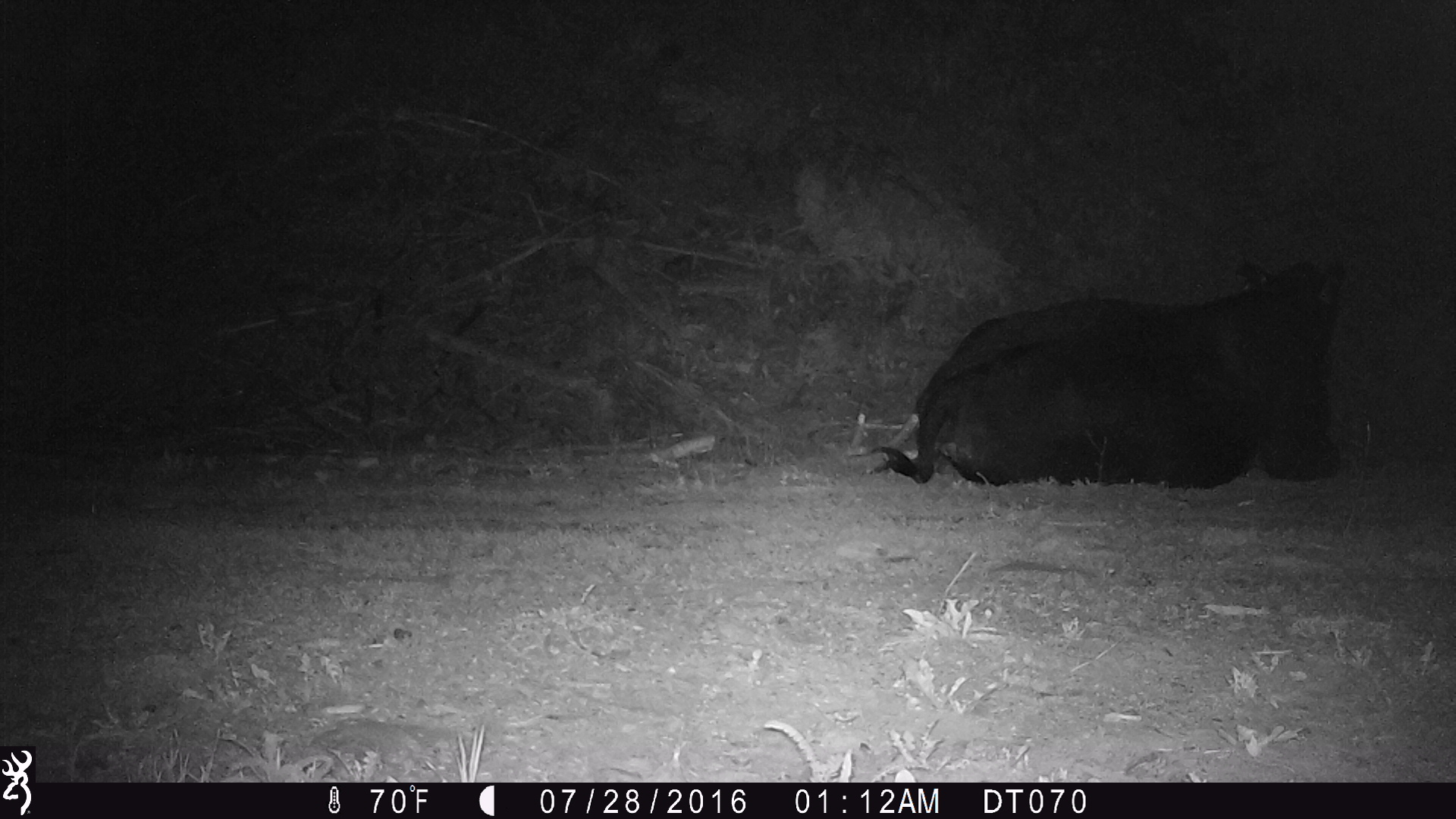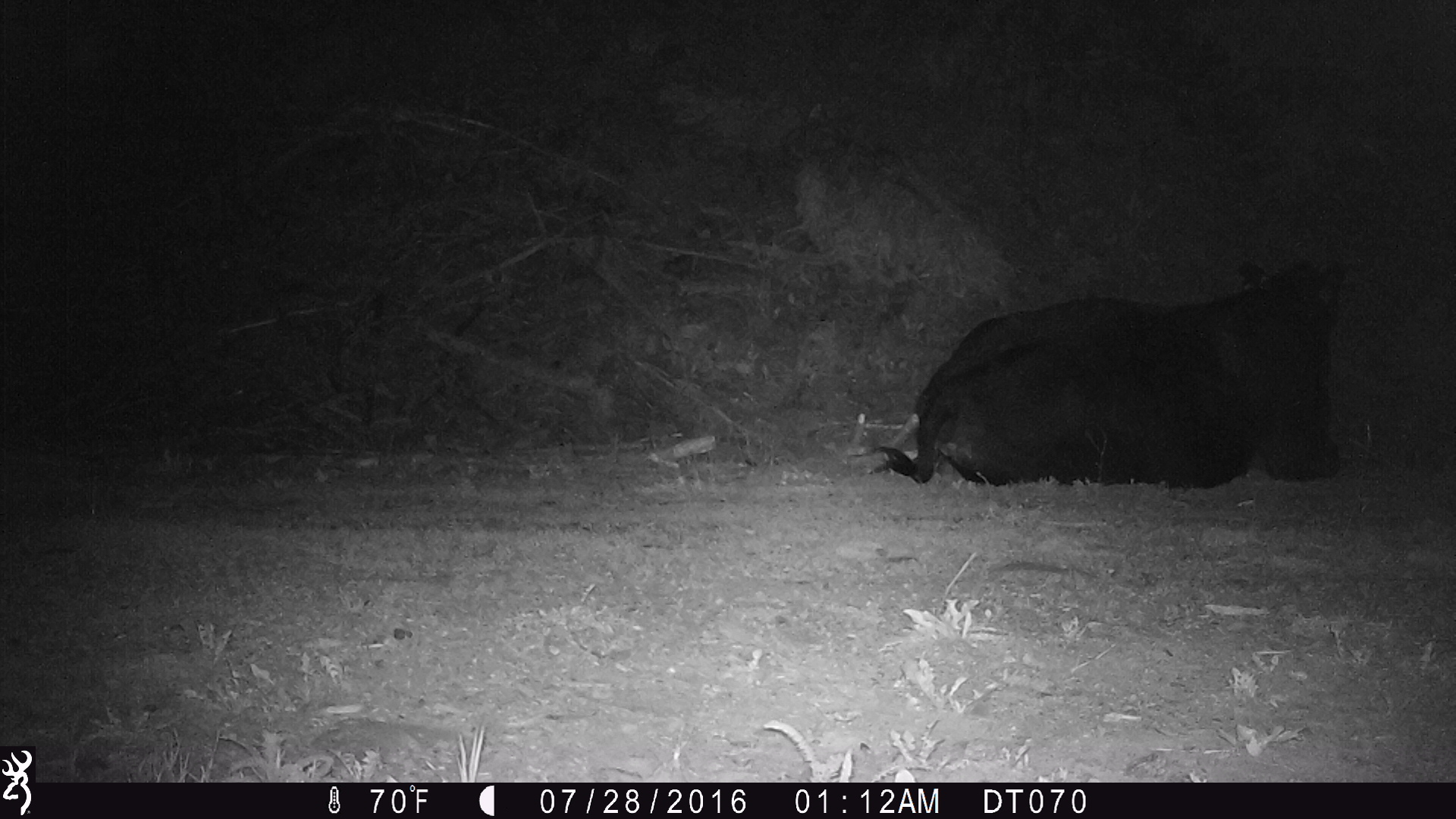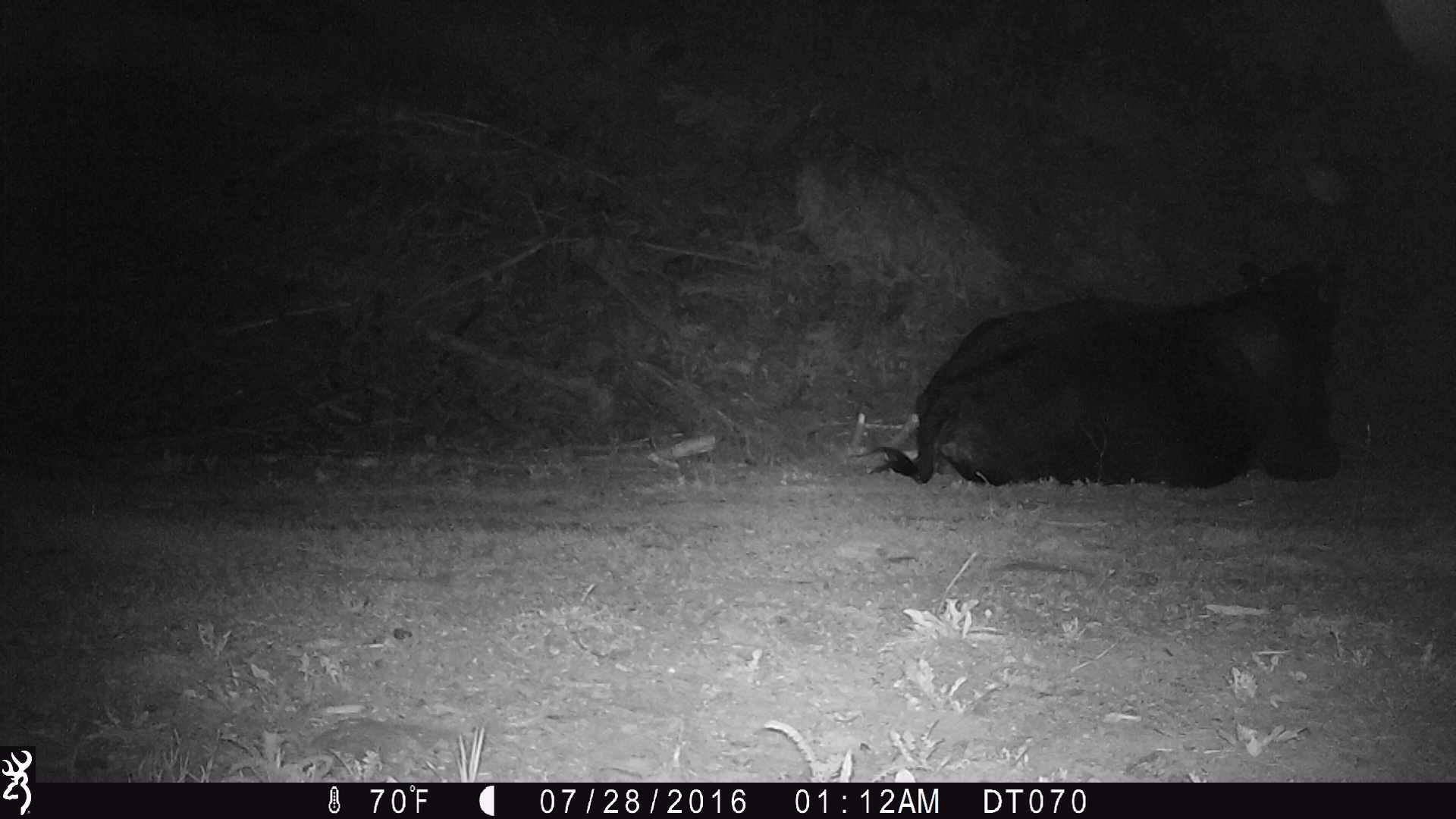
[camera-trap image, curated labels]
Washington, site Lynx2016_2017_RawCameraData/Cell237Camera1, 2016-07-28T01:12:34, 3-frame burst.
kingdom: Animalia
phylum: Chordata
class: Mammalia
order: Artiodactyla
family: Bovidae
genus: Bos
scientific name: Bos taurus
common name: domestic cattle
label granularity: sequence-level